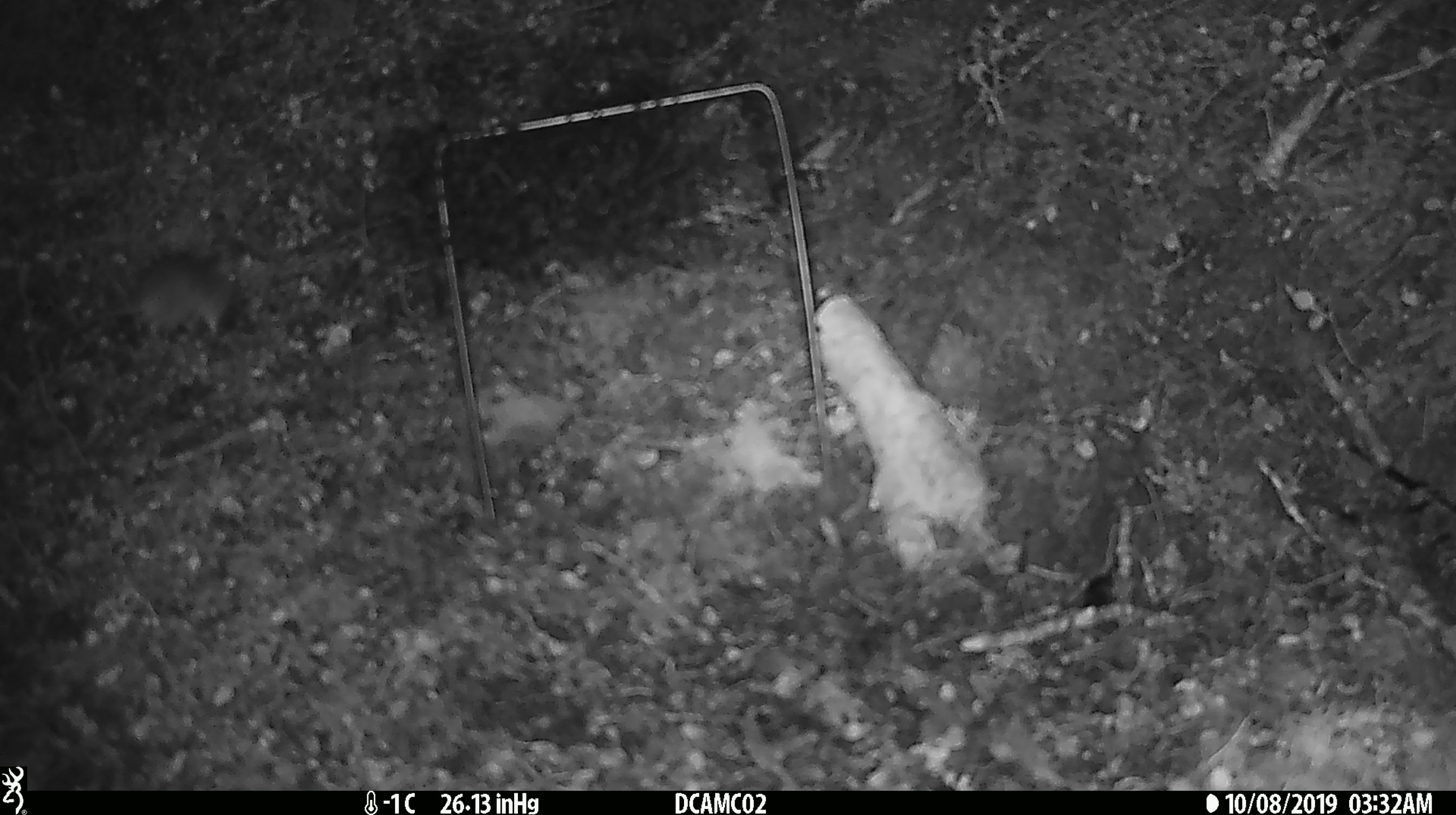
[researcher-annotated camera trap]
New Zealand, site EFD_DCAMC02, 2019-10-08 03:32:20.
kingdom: Animalia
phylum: Chordata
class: Mammalia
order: Rodentia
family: Muridae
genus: Mus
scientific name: Mus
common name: mouse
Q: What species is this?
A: Mouse (Mus).